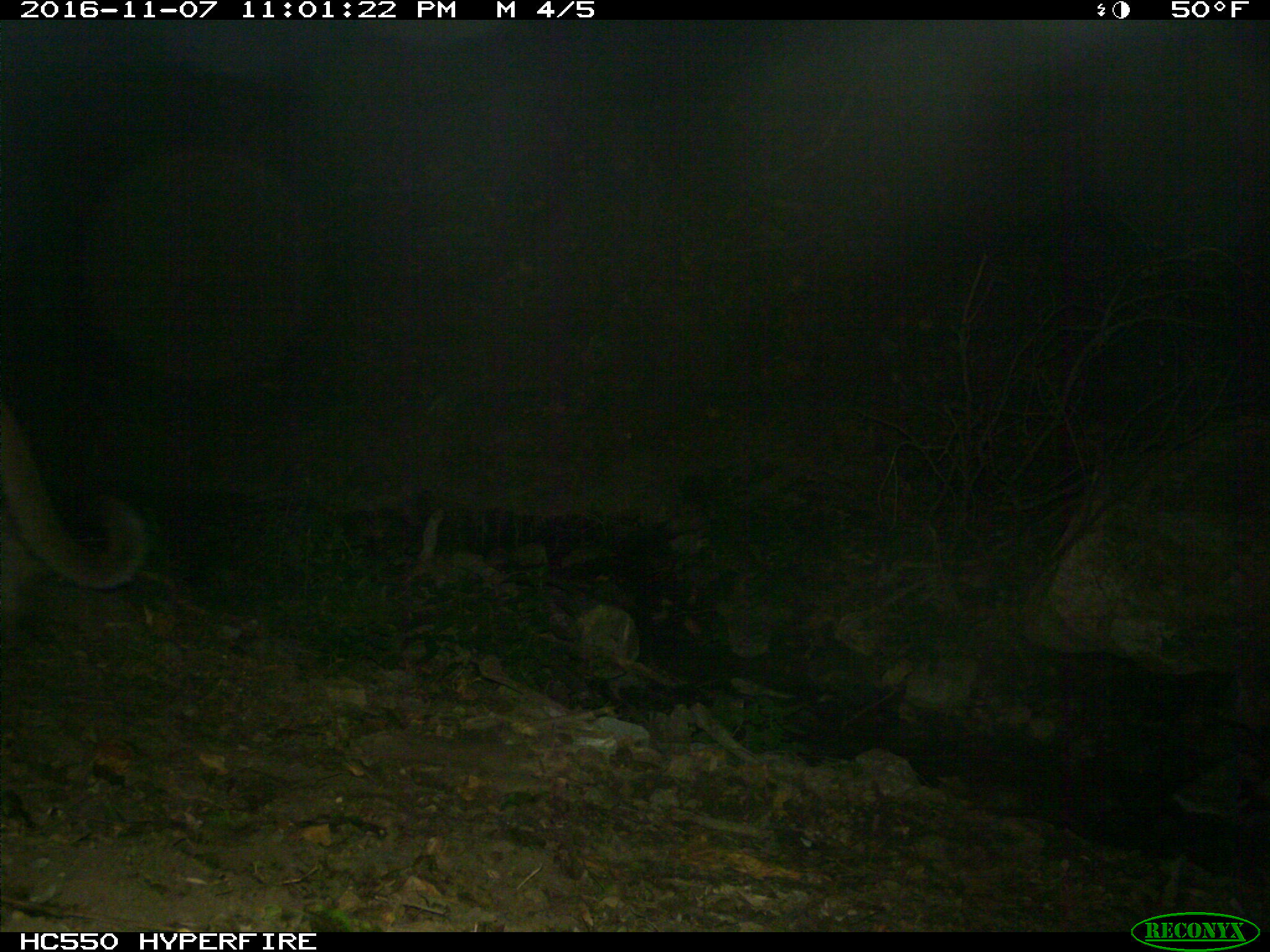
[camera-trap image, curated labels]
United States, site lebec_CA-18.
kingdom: Animalia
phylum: Chordata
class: Mammalia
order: Carnivora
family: Felidae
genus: Puma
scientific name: Puma concolor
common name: mountain lion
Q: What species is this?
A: Puma concolor (mountain lion).